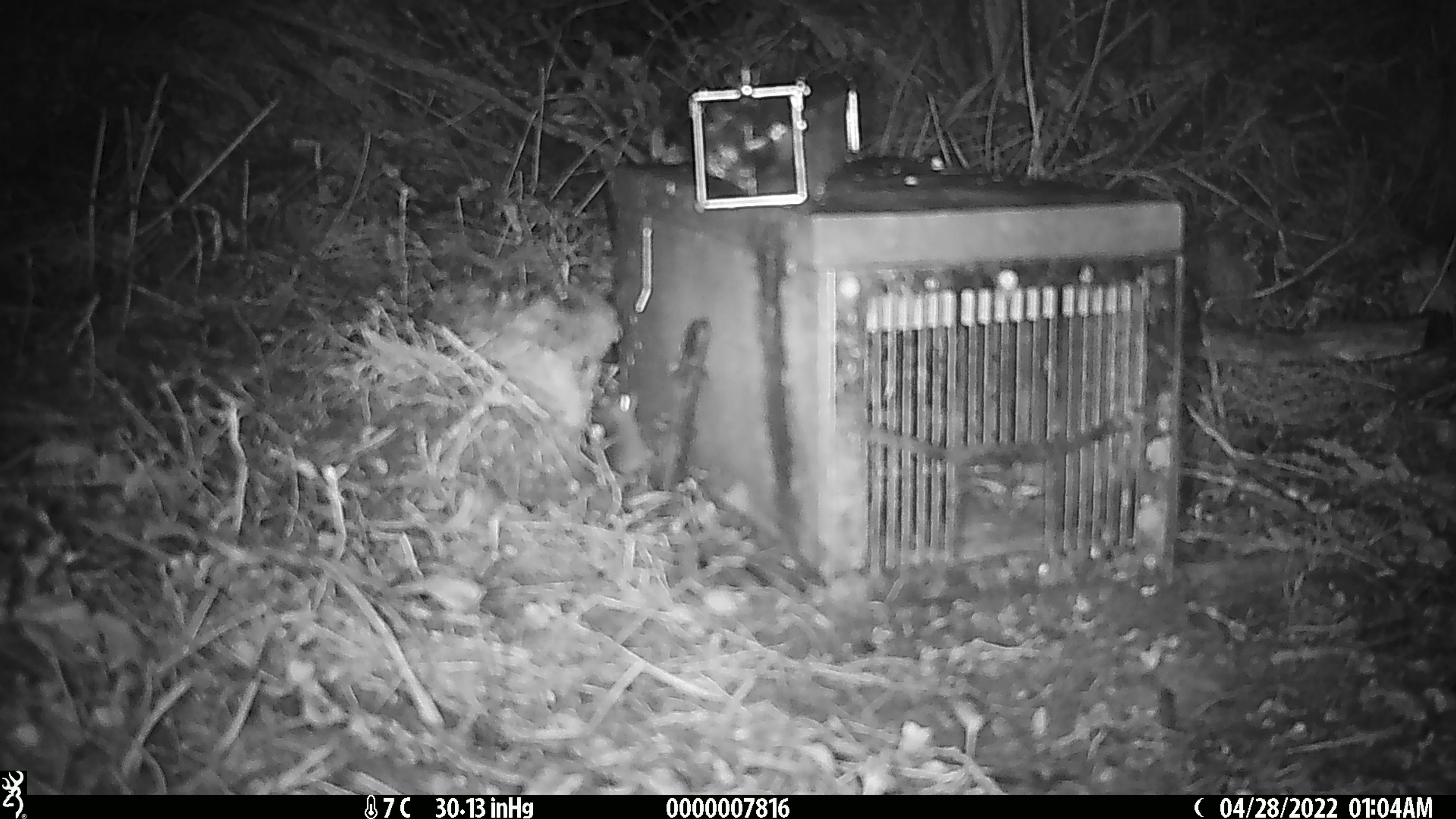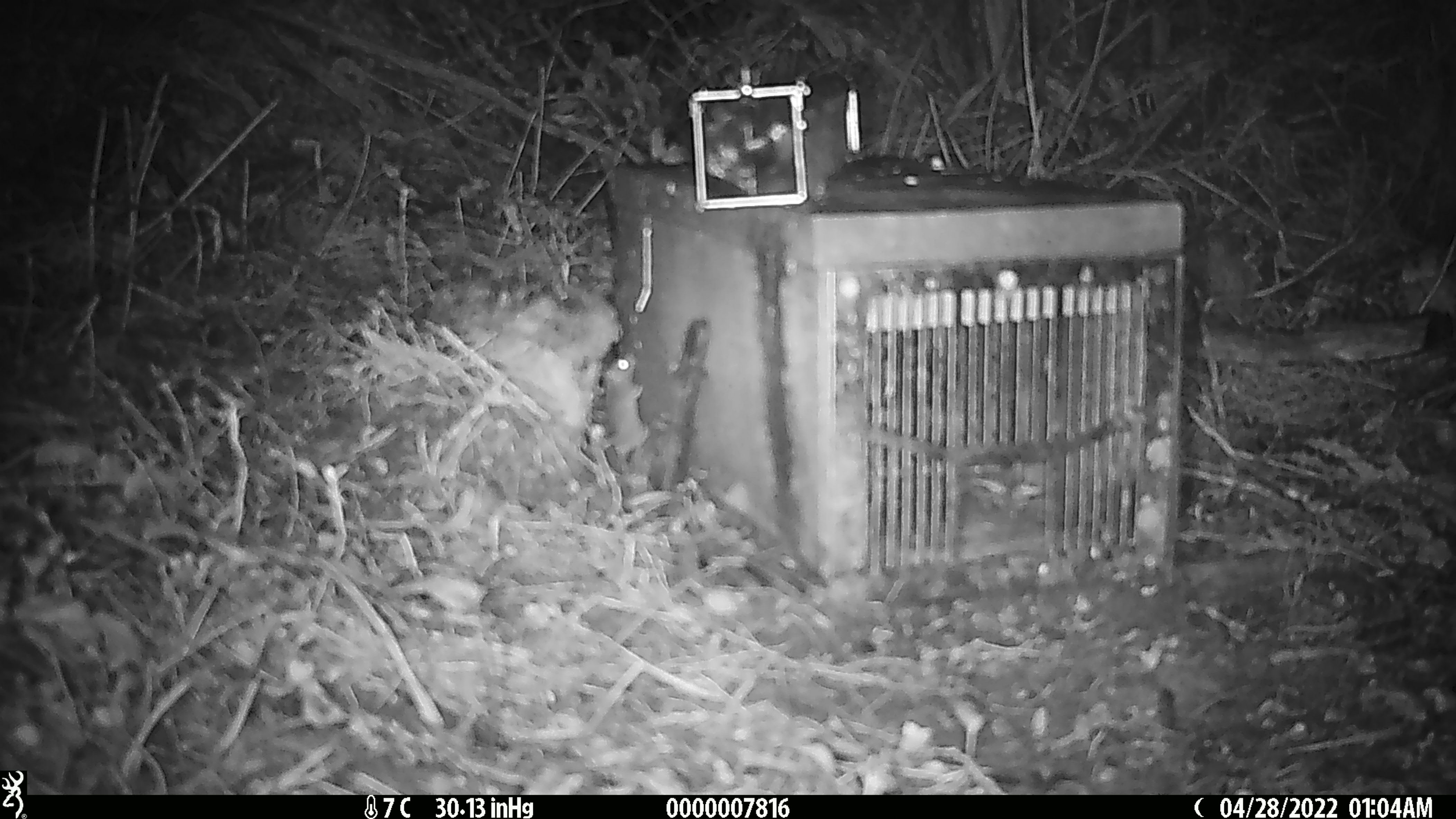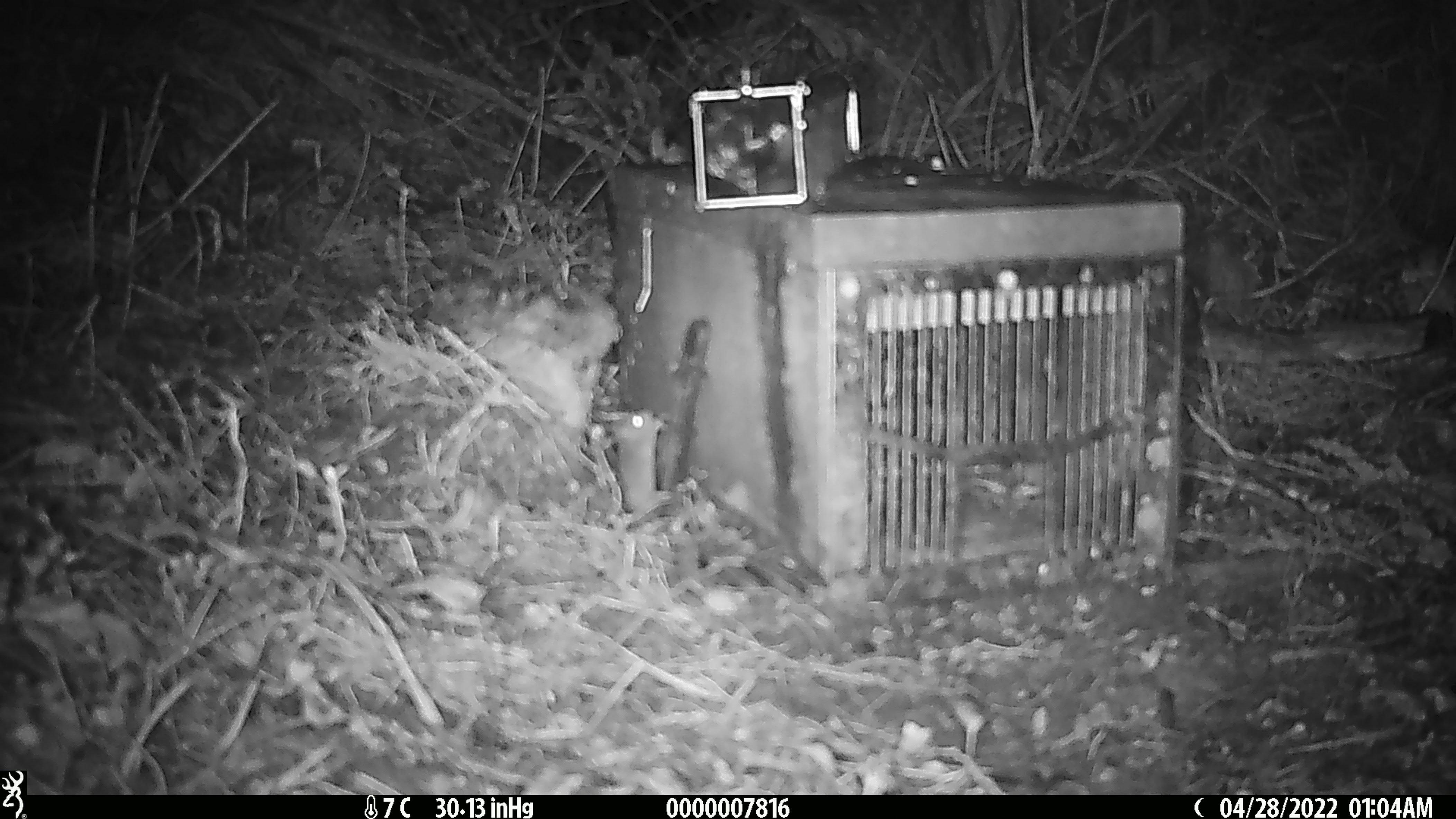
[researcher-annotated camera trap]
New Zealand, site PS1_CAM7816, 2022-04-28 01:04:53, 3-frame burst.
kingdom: Animalia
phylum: Chordata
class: Mammalia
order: Rodentia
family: Muridae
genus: Mus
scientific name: Mus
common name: mouse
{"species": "mouse (Mus)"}